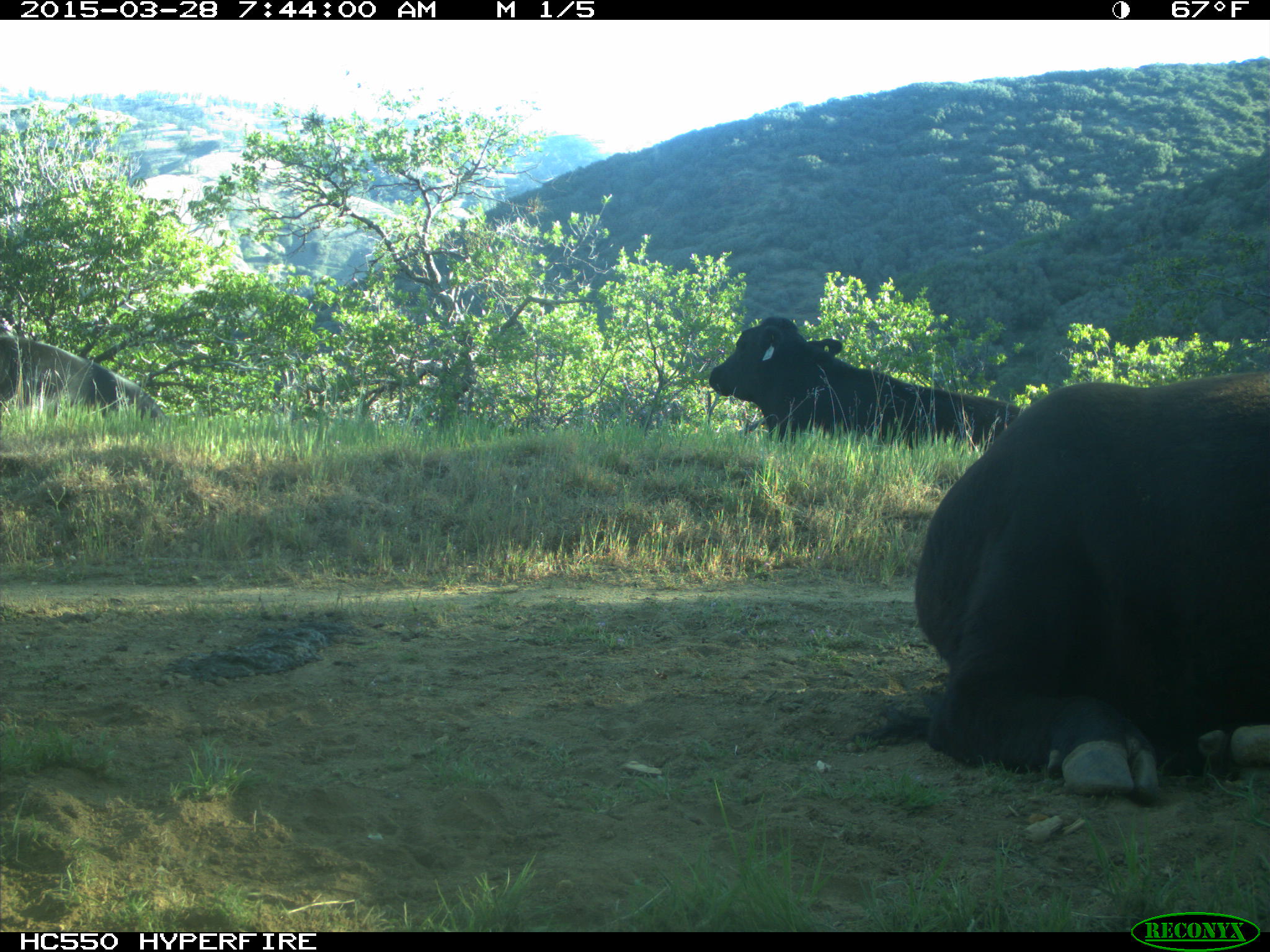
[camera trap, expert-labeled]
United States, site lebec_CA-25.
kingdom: Animalia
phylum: Chordata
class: Mammalia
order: Artiodactyla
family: Bovidae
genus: Bos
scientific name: Bos taurus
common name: domestic cow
Bos taurus (domestic cow).